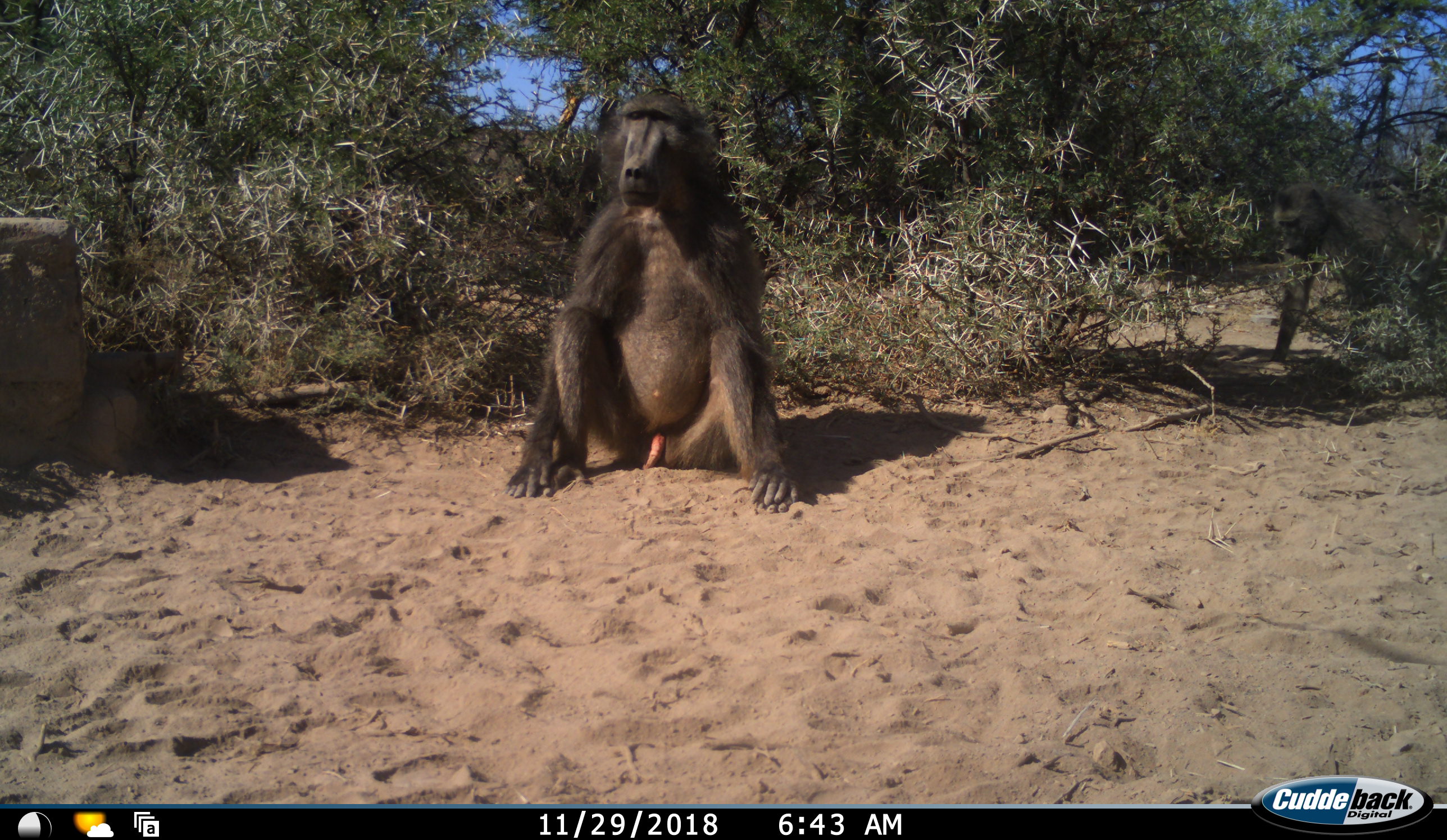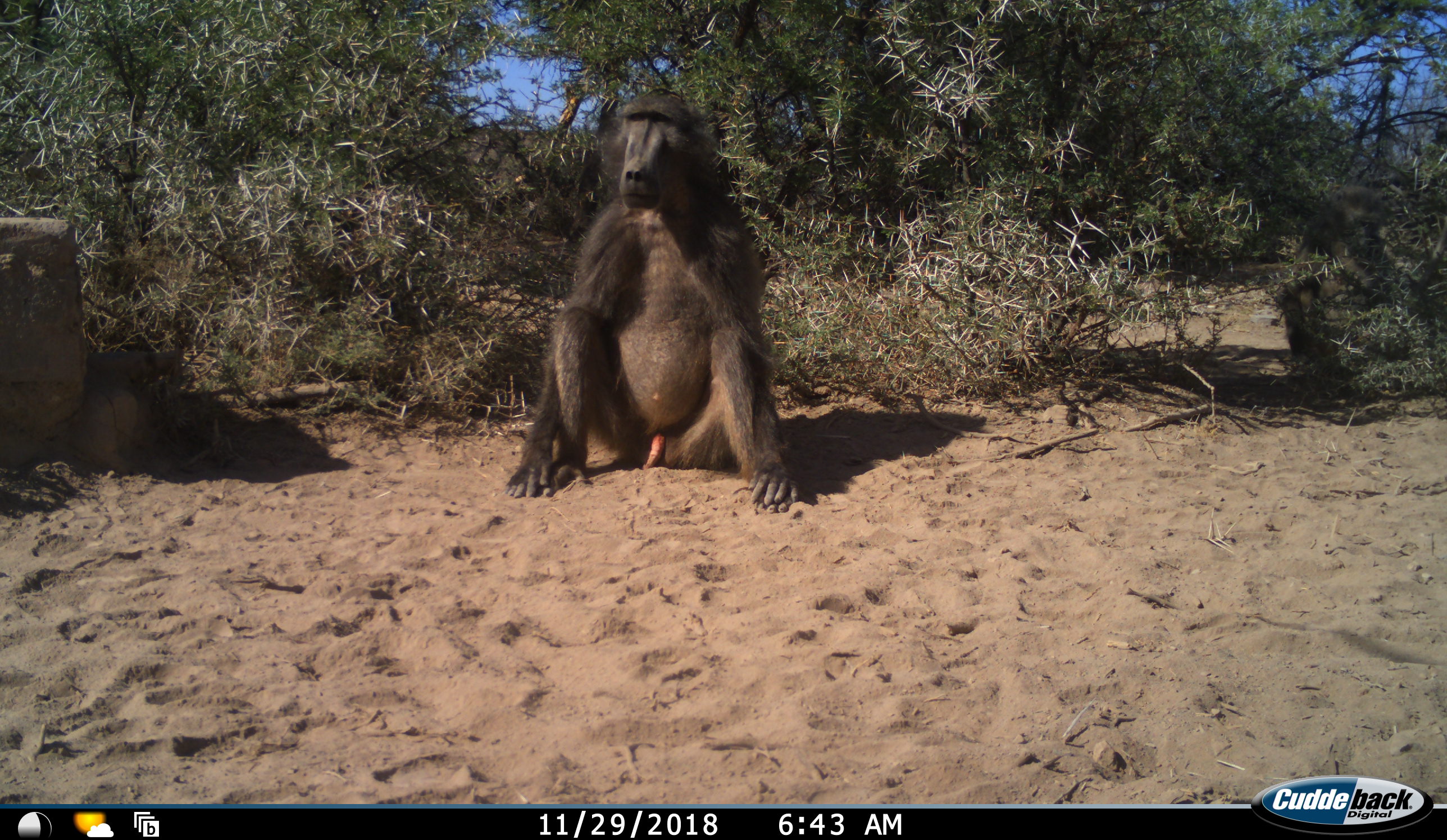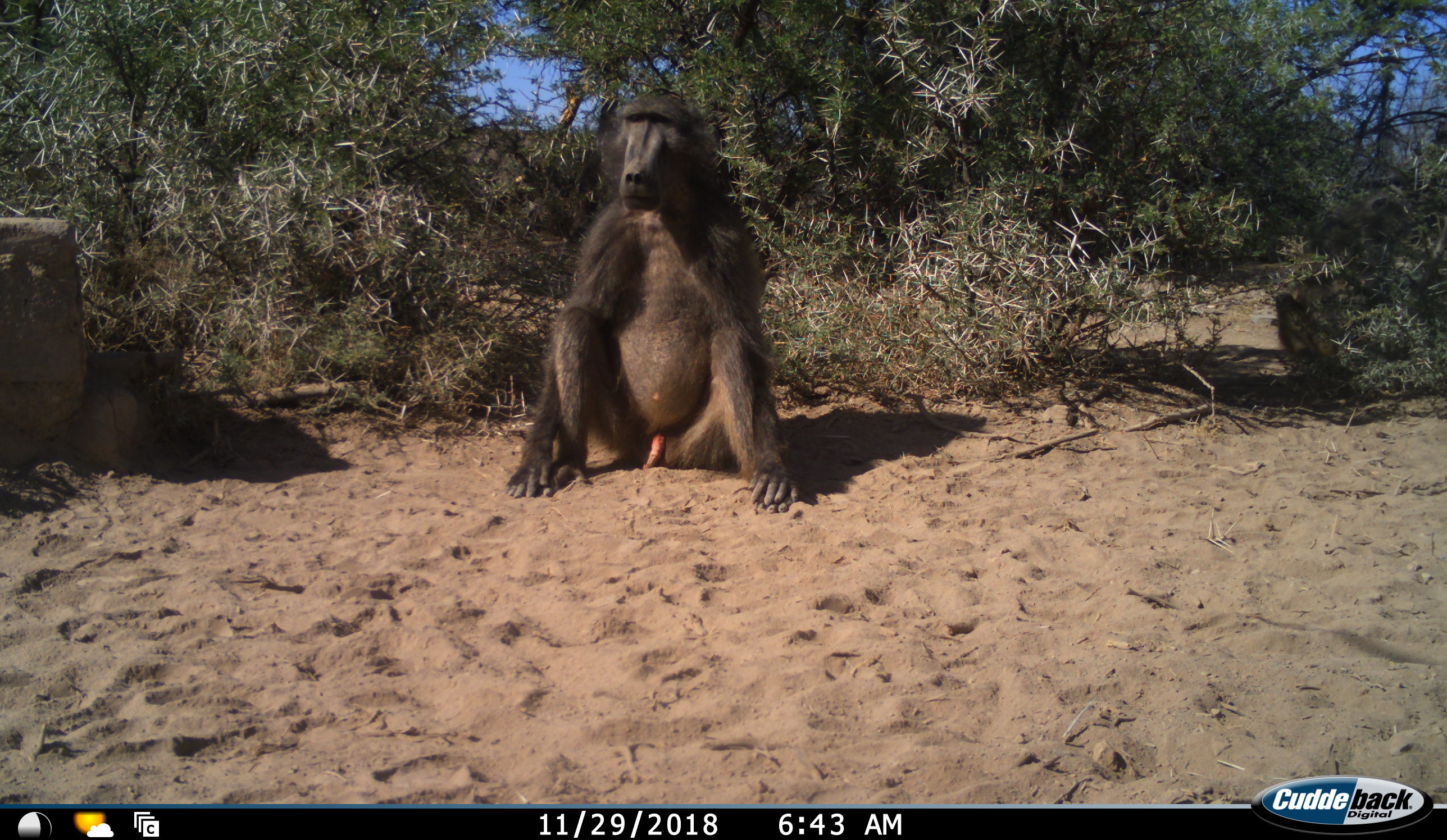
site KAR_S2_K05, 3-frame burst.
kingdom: Animalia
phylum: Chordata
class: Mammalia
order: Primates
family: Cercopithecidae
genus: Papio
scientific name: Papio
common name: baboon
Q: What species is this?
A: Baboon (Papio).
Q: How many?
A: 2.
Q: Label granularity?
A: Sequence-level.